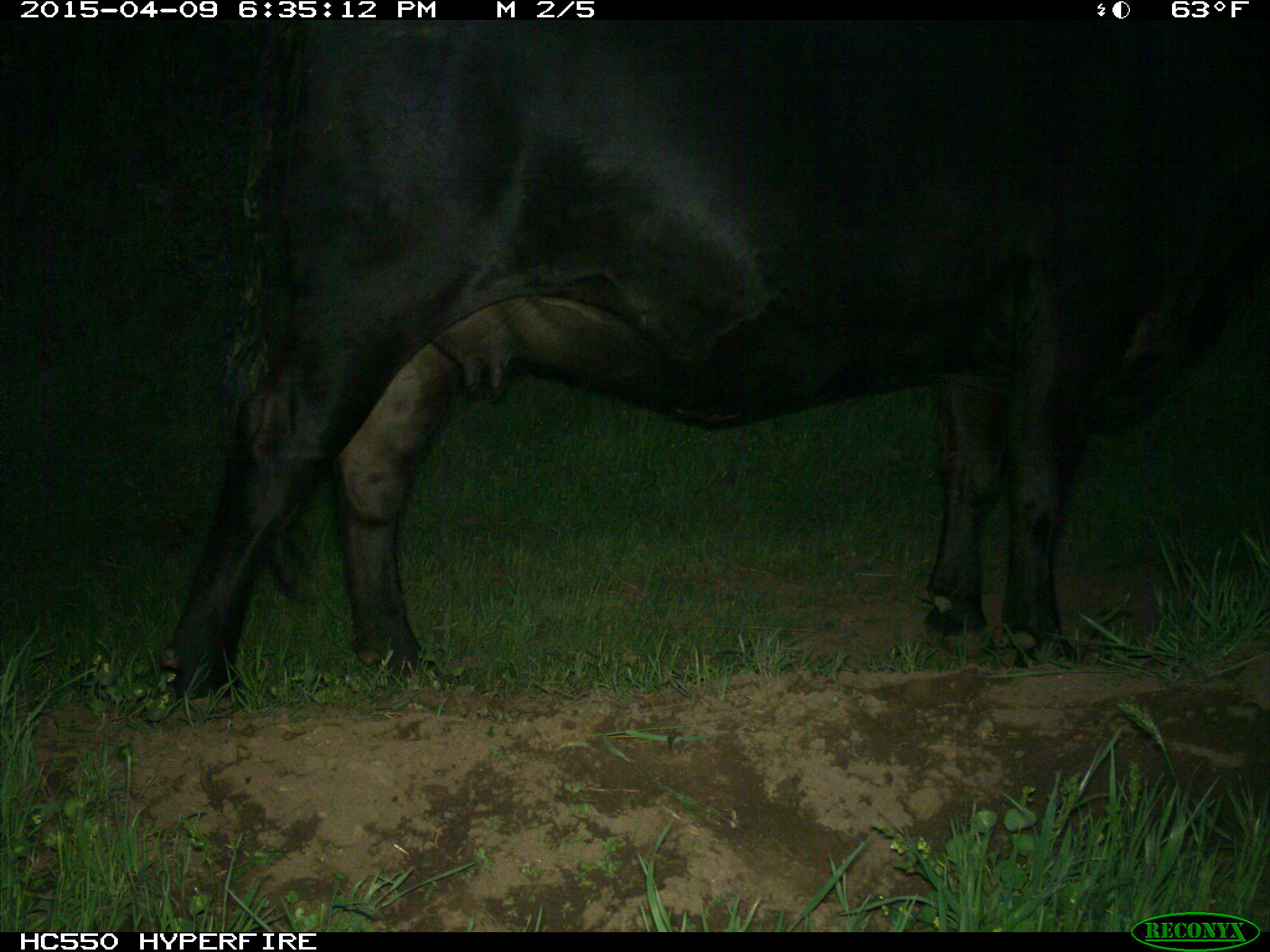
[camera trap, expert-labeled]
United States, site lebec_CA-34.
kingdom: Animalia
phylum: Chordata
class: Mammalia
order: Artiodactyla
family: Bovidae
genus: Bos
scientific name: Bos taurus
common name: domestic cow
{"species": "Bos taurus (domestic cow)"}